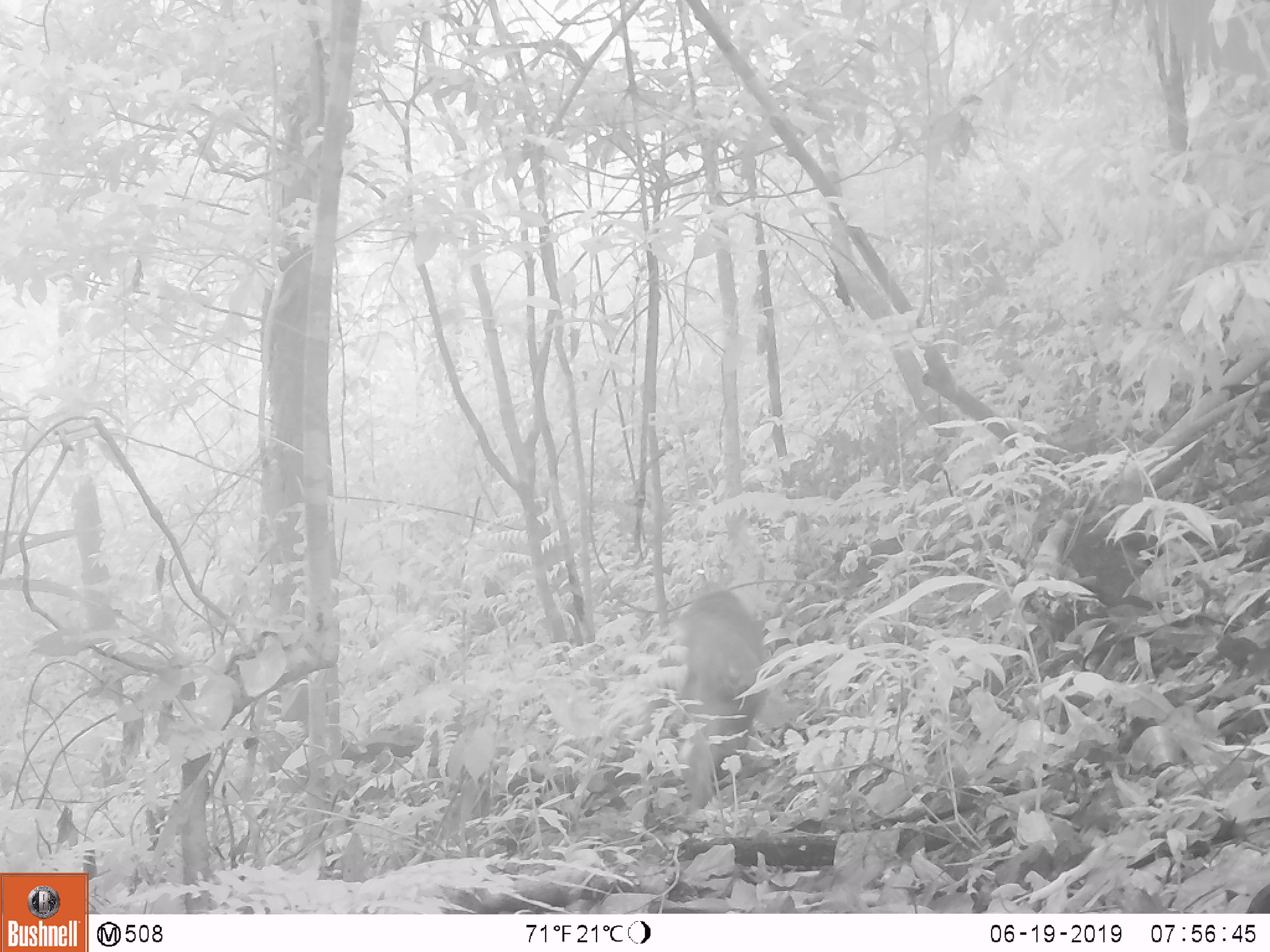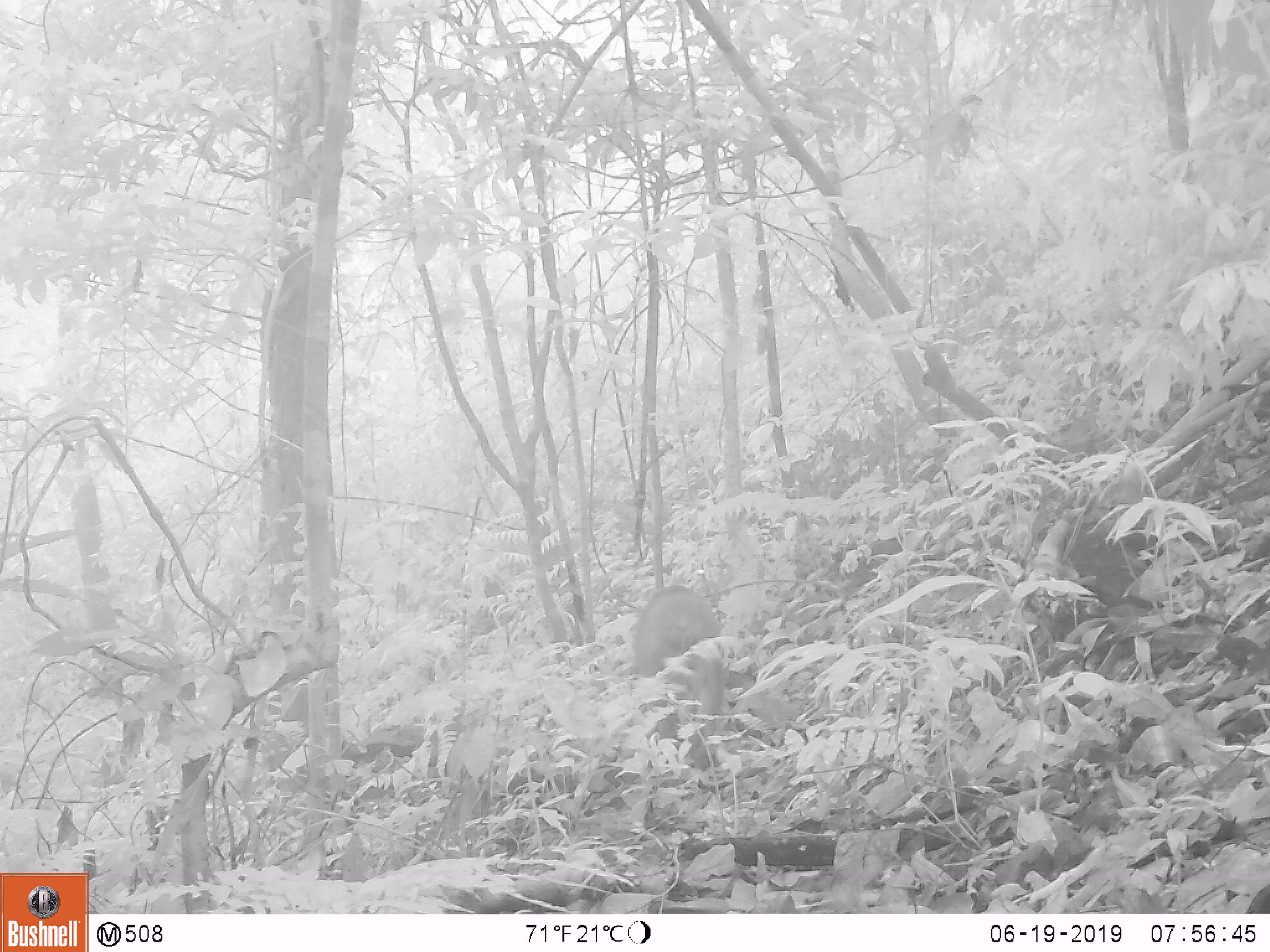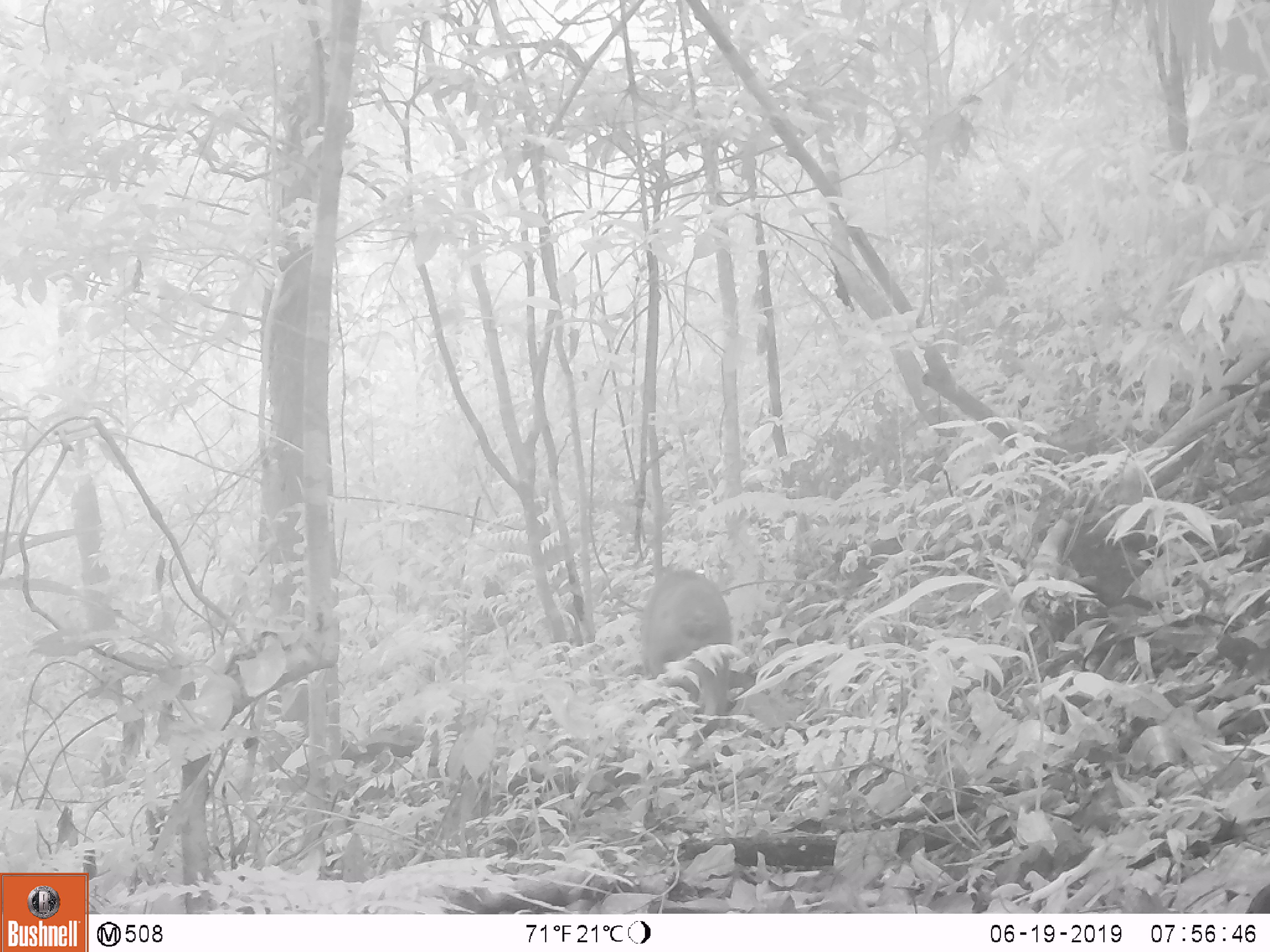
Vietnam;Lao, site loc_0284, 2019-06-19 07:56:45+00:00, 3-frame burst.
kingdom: Animalia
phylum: Chordata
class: Mammalia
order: Primates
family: Cercopithecidae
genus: Macaca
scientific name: Macaca arctoides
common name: stump-tailed macaque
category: stump tailed macaque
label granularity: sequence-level